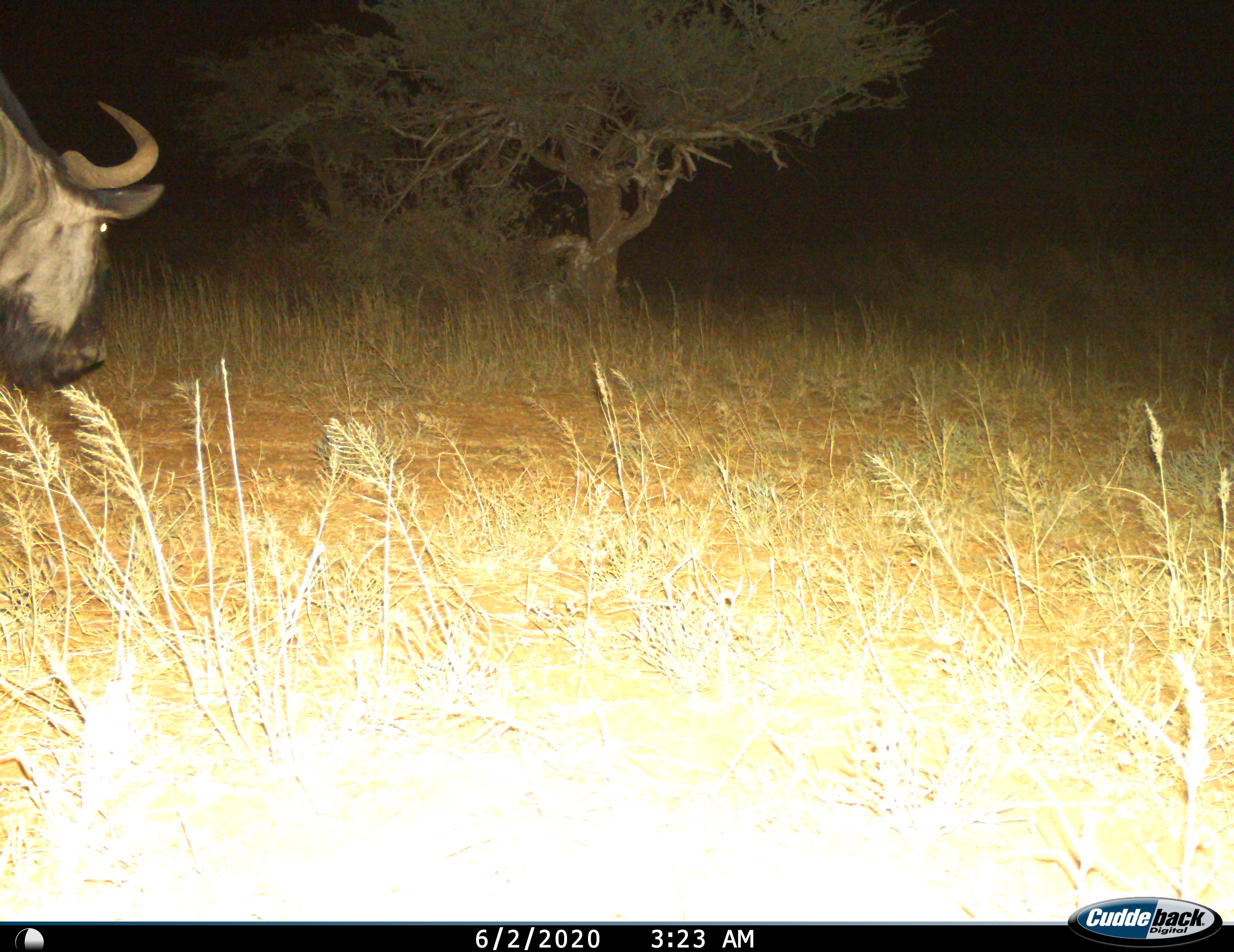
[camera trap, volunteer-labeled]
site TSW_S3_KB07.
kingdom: Animalia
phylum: Chordata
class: Mammalia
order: Artiodactyla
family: Bovidae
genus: Connochaetes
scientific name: Connochaetes taurinus taurinus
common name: blue wildebeest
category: wildebeestblue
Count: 1.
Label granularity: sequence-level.